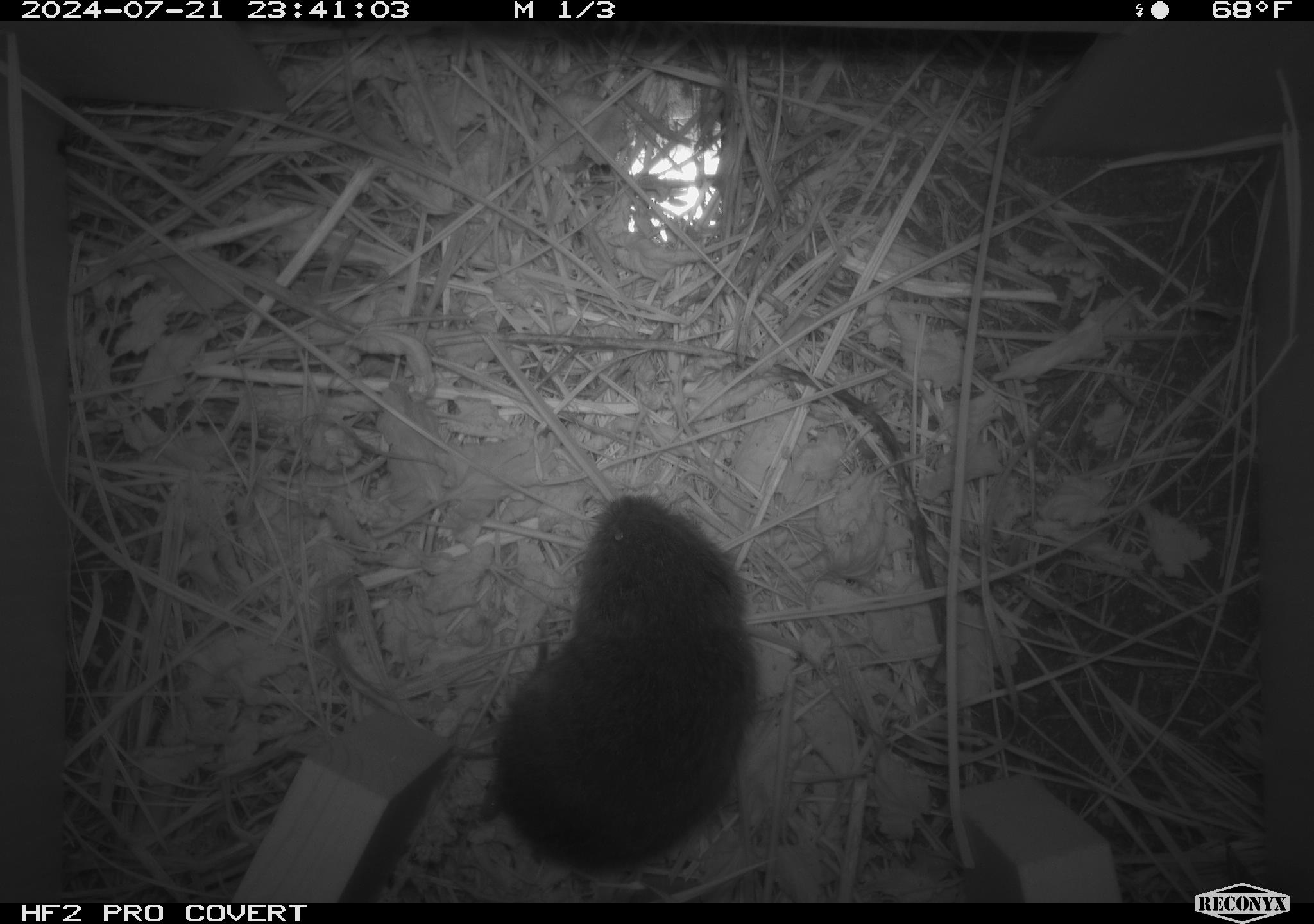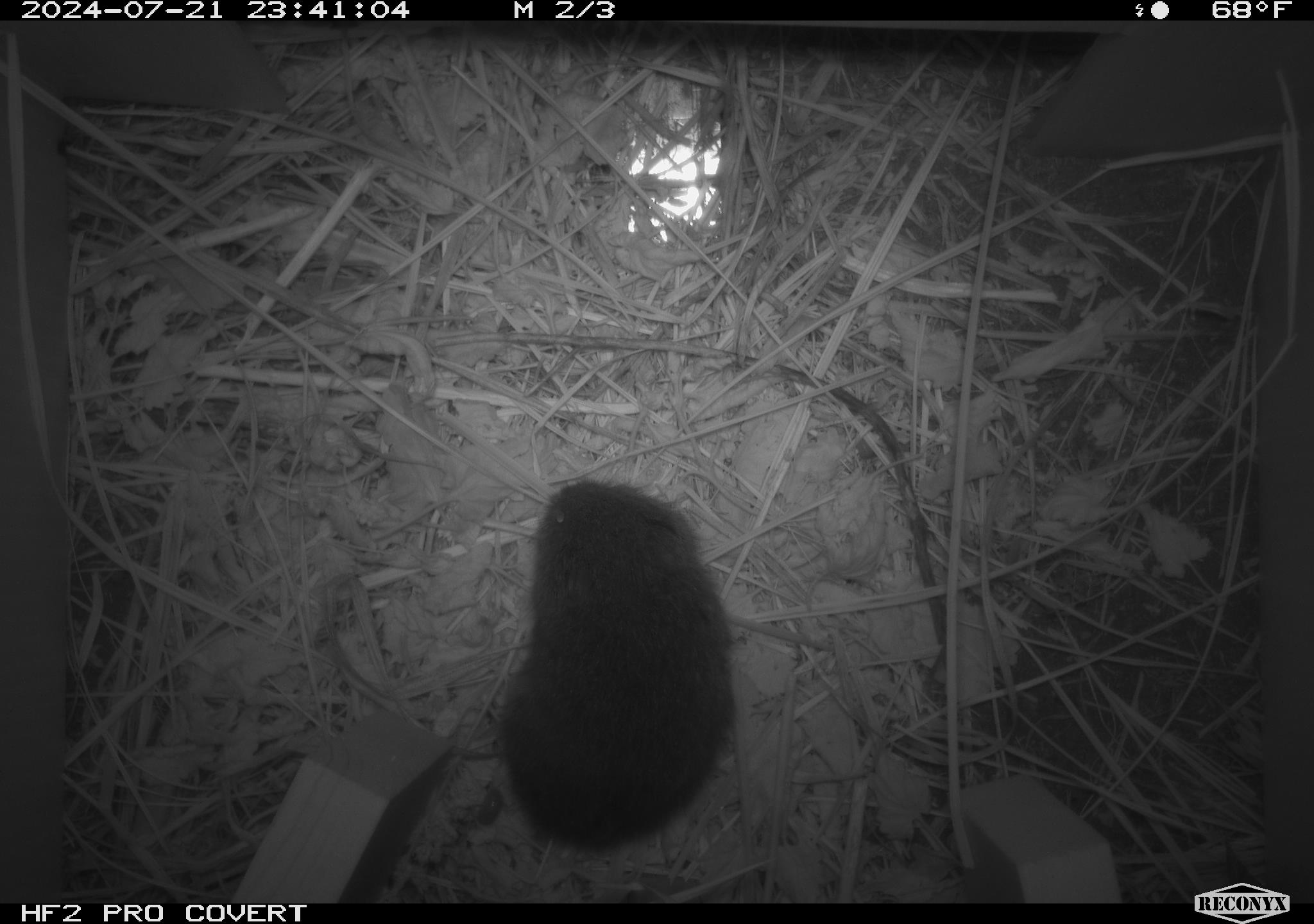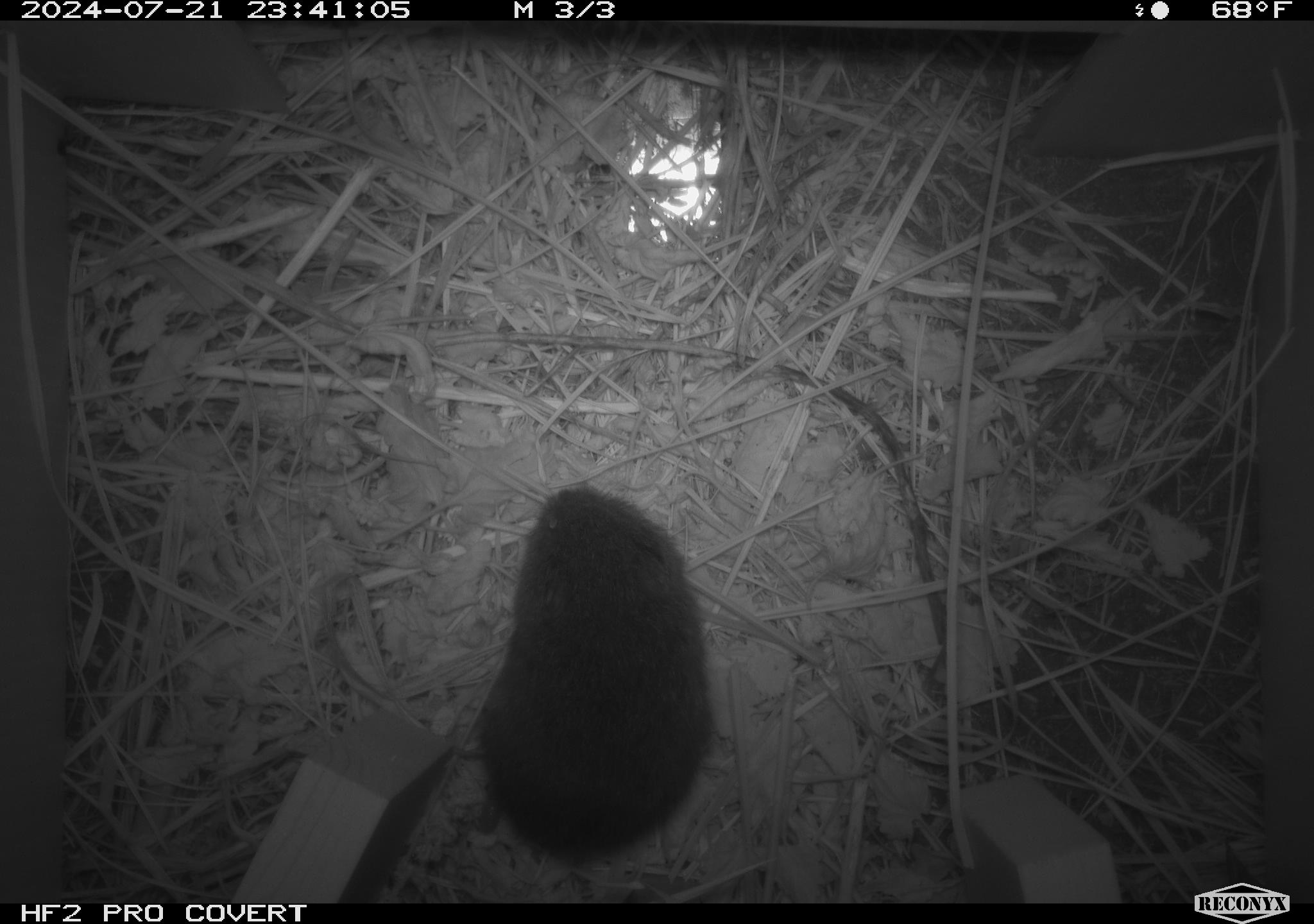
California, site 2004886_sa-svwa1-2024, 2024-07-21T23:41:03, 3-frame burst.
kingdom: Animalia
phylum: Chordata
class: Mammalia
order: Rodentia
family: Cricetidae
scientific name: Arvicolinae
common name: voles, lemmings, and muskrats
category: arvicolinae subfamily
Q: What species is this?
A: Arvicolinae subfamily (voles, lemmings, and muskrats) (Arvicolinae).